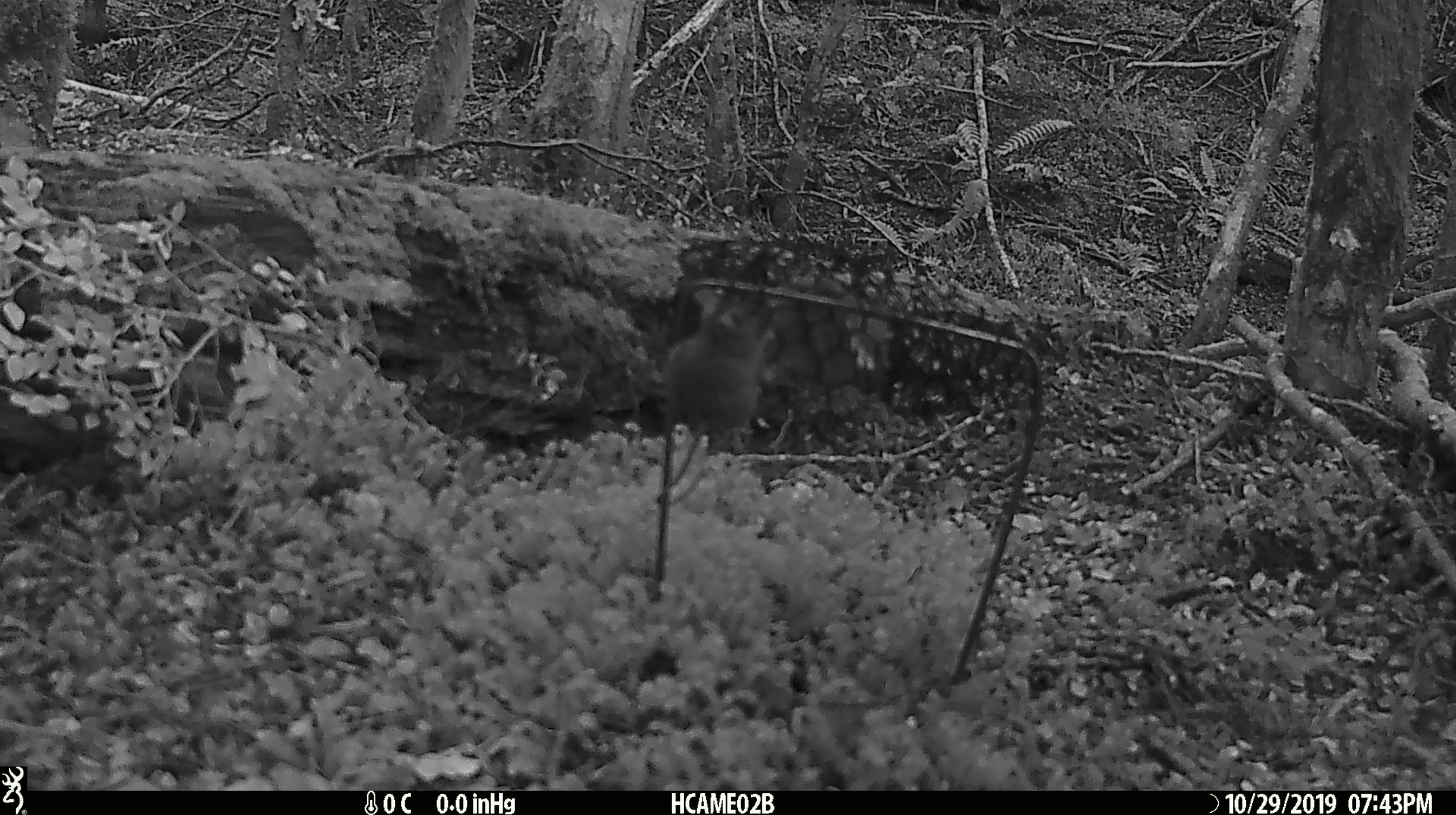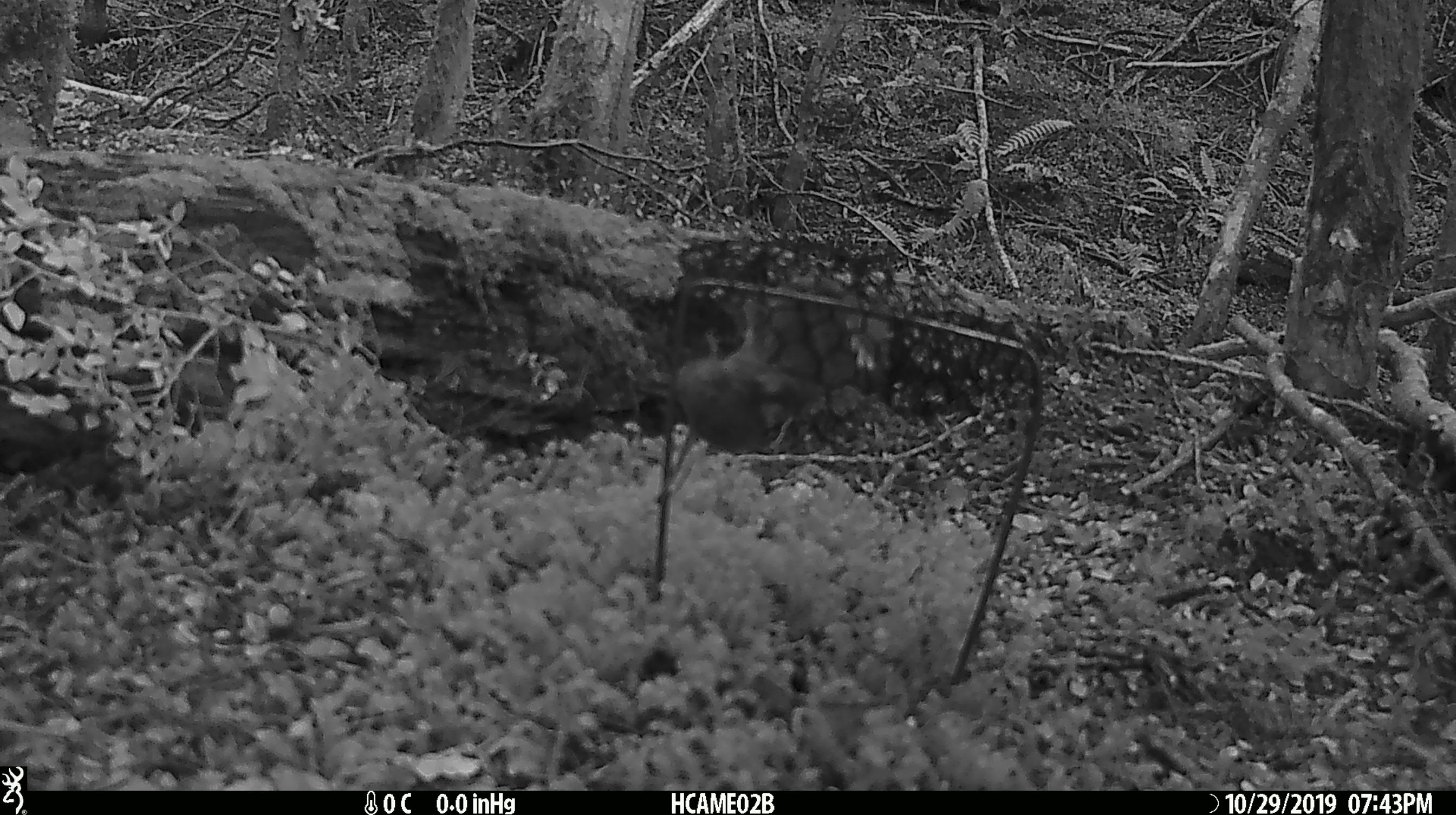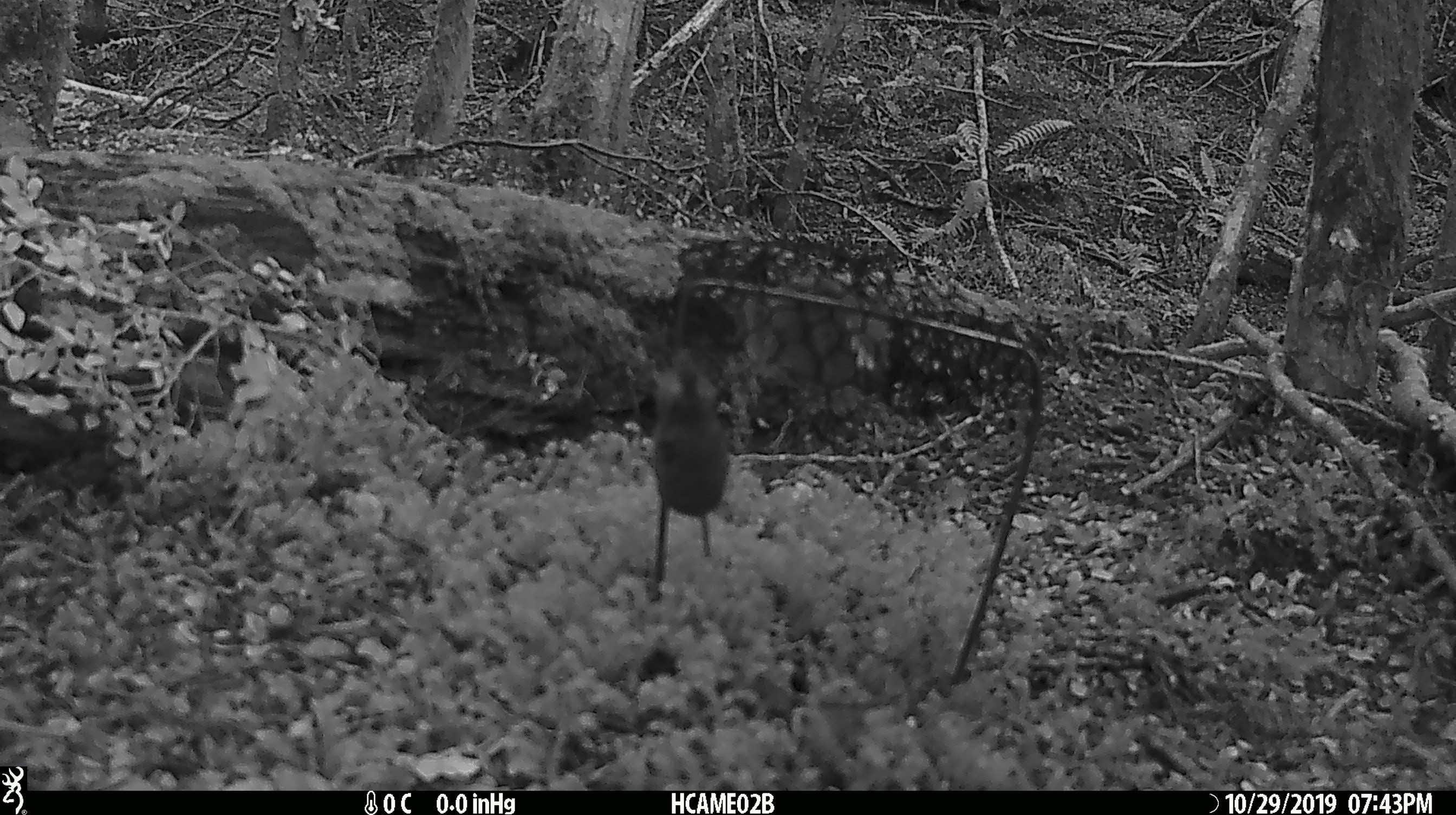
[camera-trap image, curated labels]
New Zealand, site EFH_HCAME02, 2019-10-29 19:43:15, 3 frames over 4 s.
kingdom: Animalia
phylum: Chordata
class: Mammalia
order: Rodentia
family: Muridae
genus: Mus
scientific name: Mus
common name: mouse